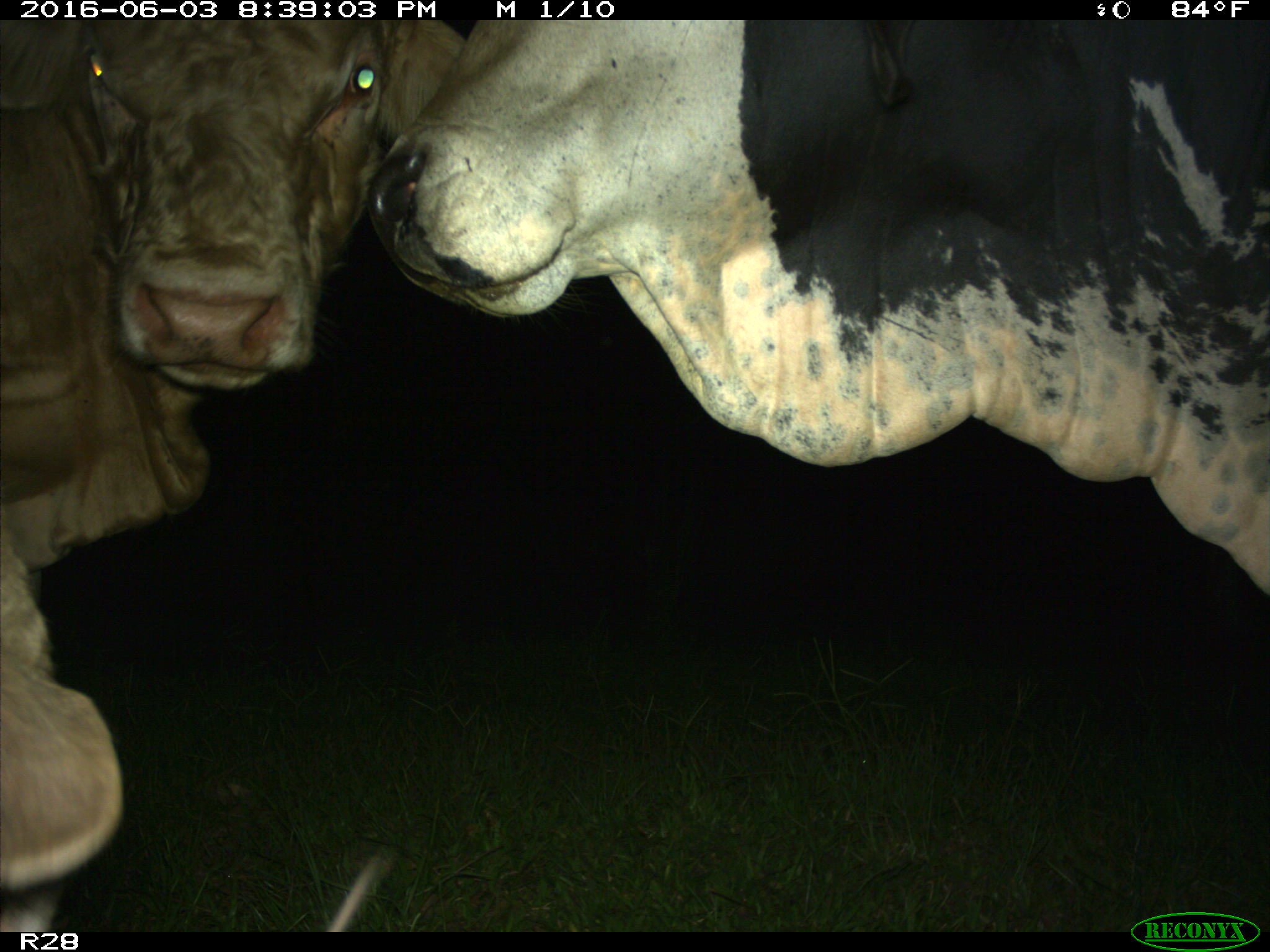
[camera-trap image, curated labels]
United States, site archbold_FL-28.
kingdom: Animalia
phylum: Chordata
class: Mammalia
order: Artiodactyla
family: Bovidae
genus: Bos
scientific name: Bos taurus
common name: domestic cow